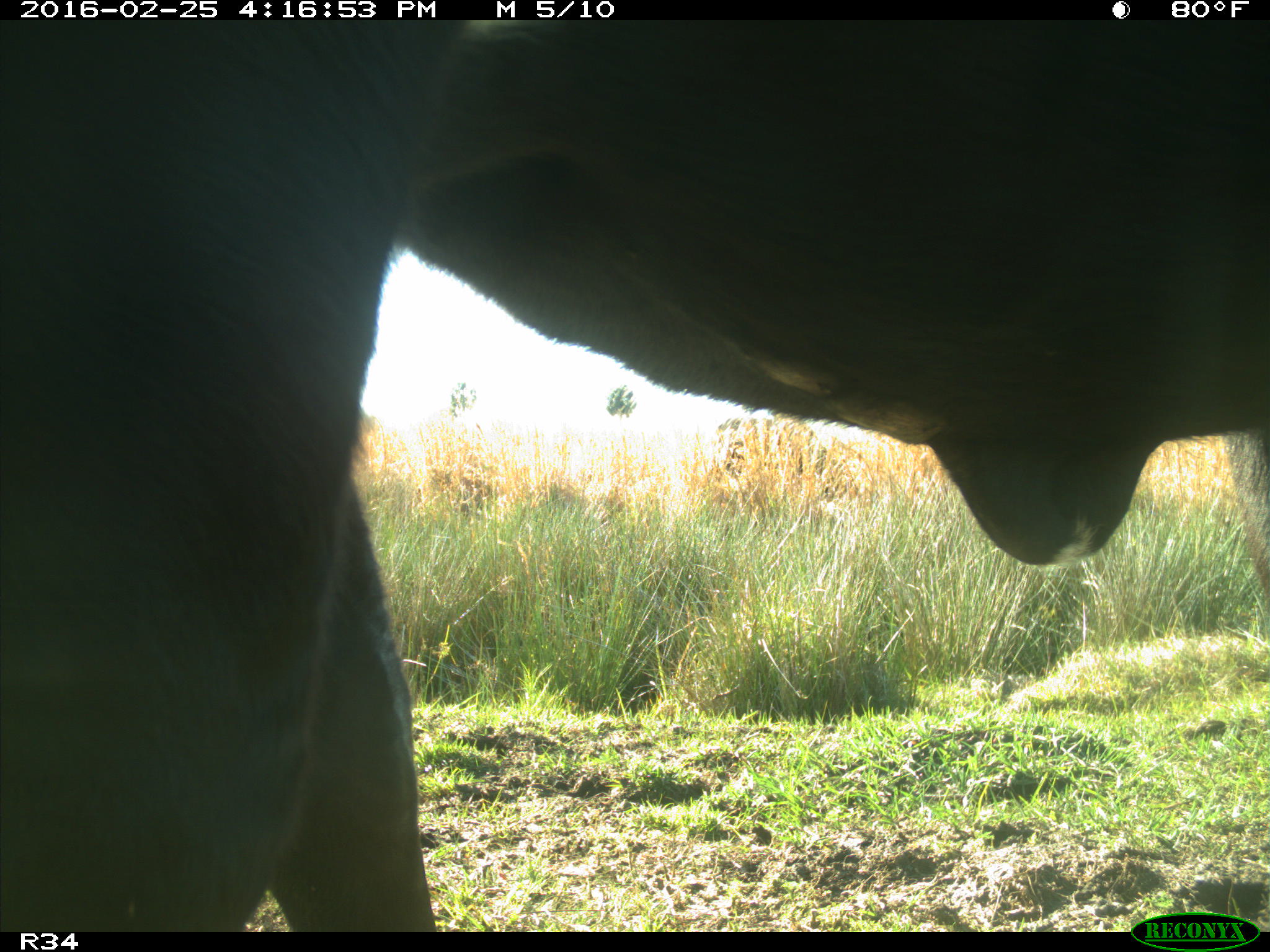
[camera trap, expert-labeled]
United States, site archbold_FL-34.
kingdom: Animalia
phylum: Chordata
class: Mammalia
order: Artiodactyla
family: Bovidae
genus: Bos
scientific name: Bos taurus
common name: domestic cow